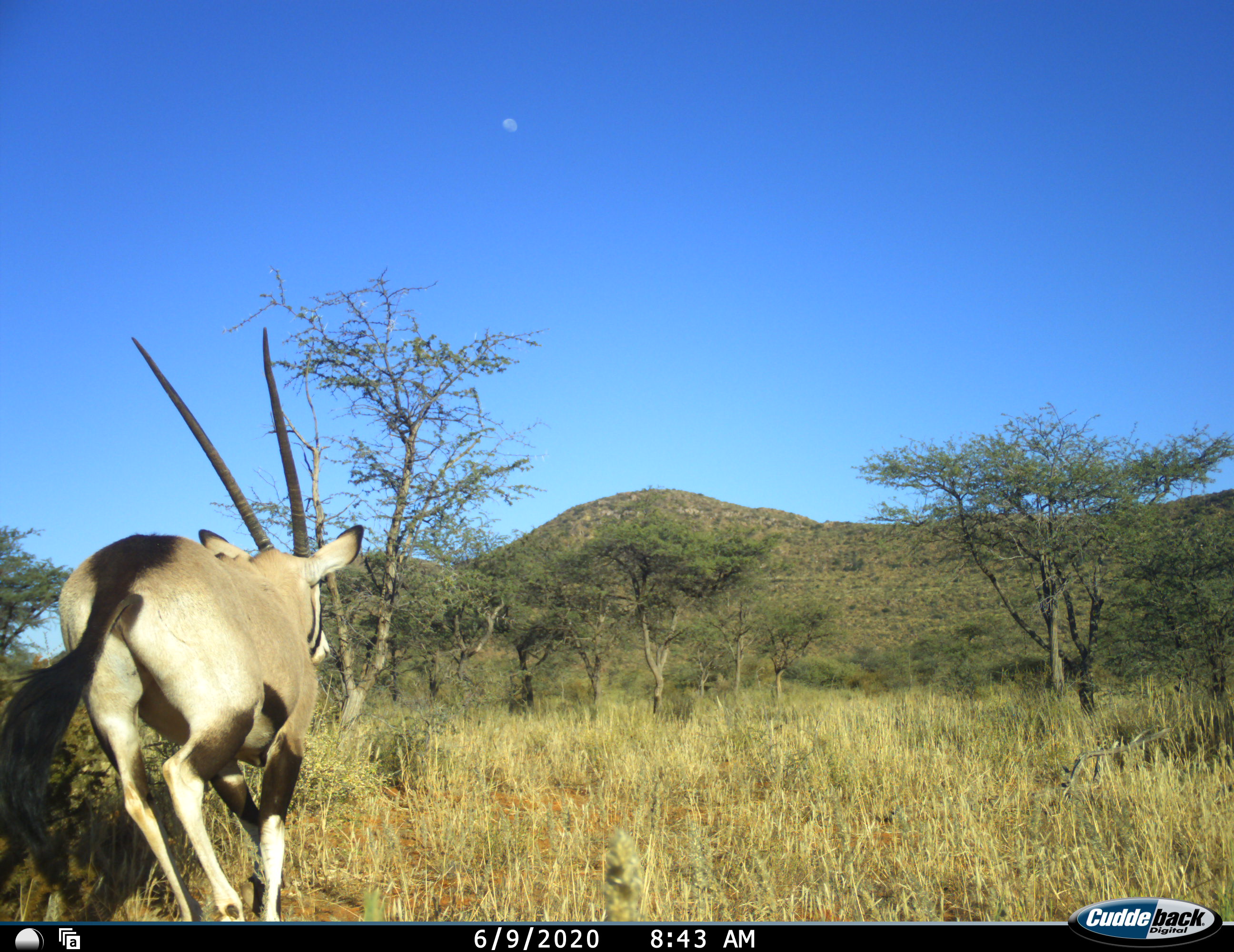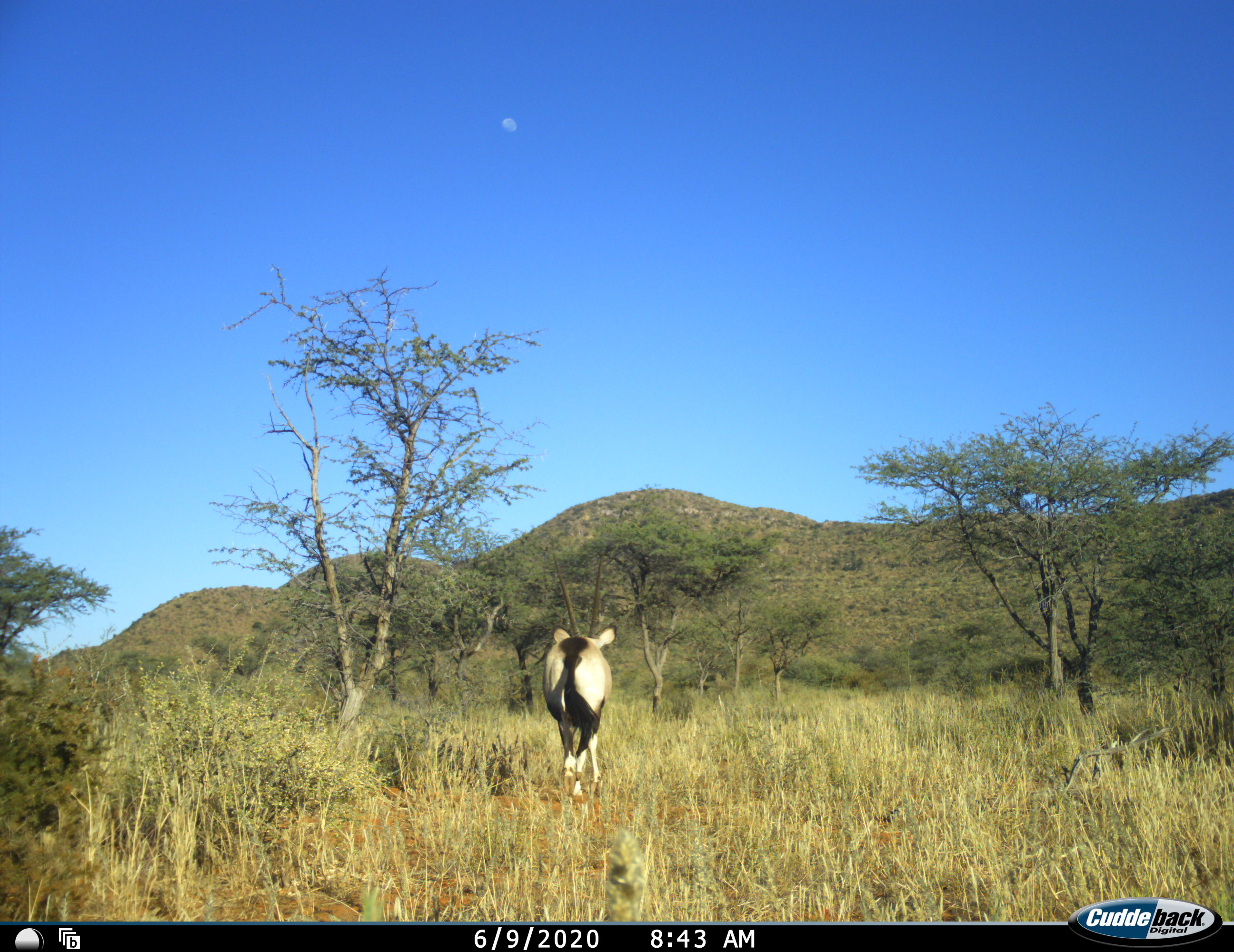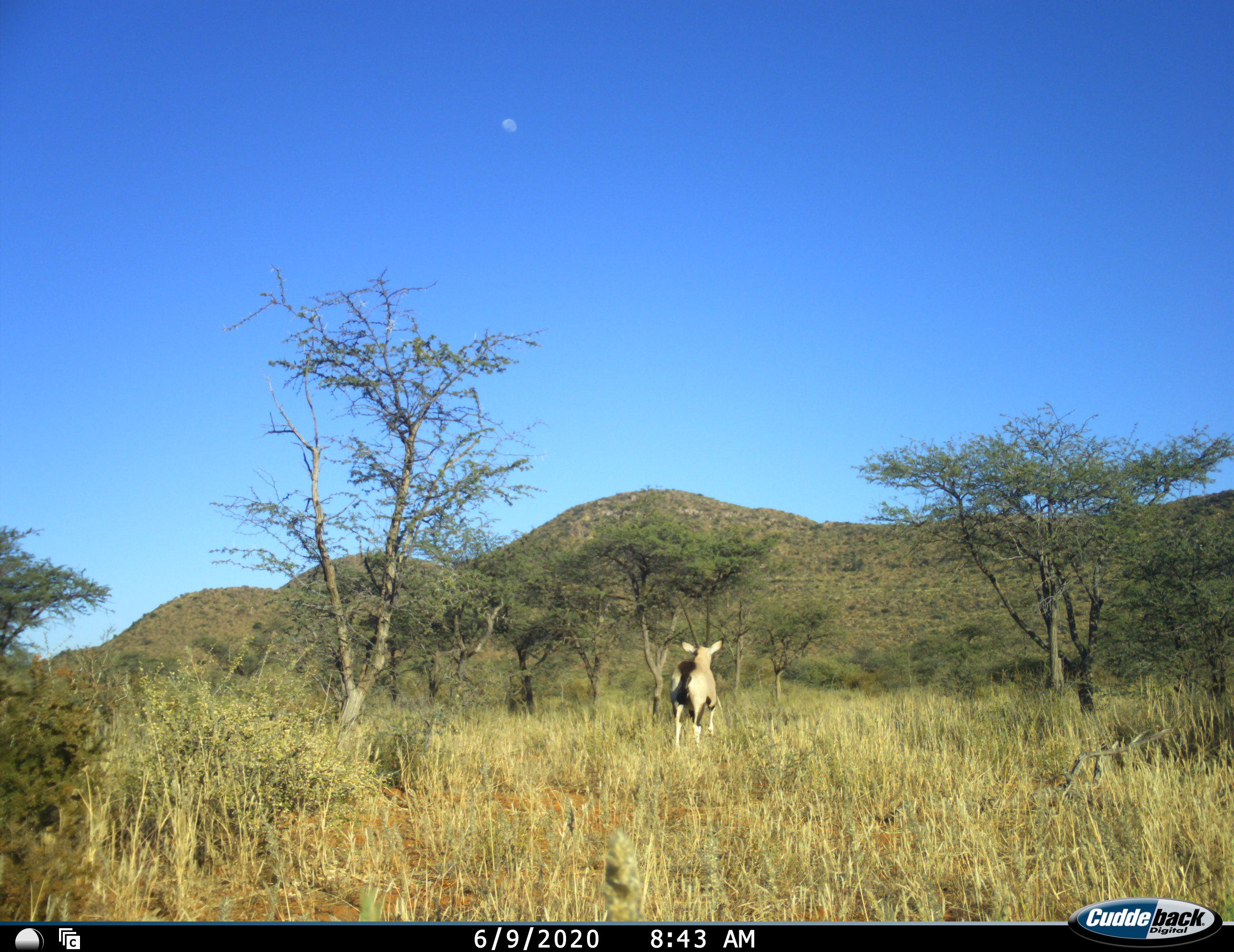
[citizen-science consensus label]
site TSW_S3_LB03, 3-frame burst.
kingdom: Animalia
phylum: Chordata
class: Mammalia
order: Artiodactyla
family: Bovidae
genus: Oryx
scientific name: Oryx gazella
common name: gemsbok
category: oryx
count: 1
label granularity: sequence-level